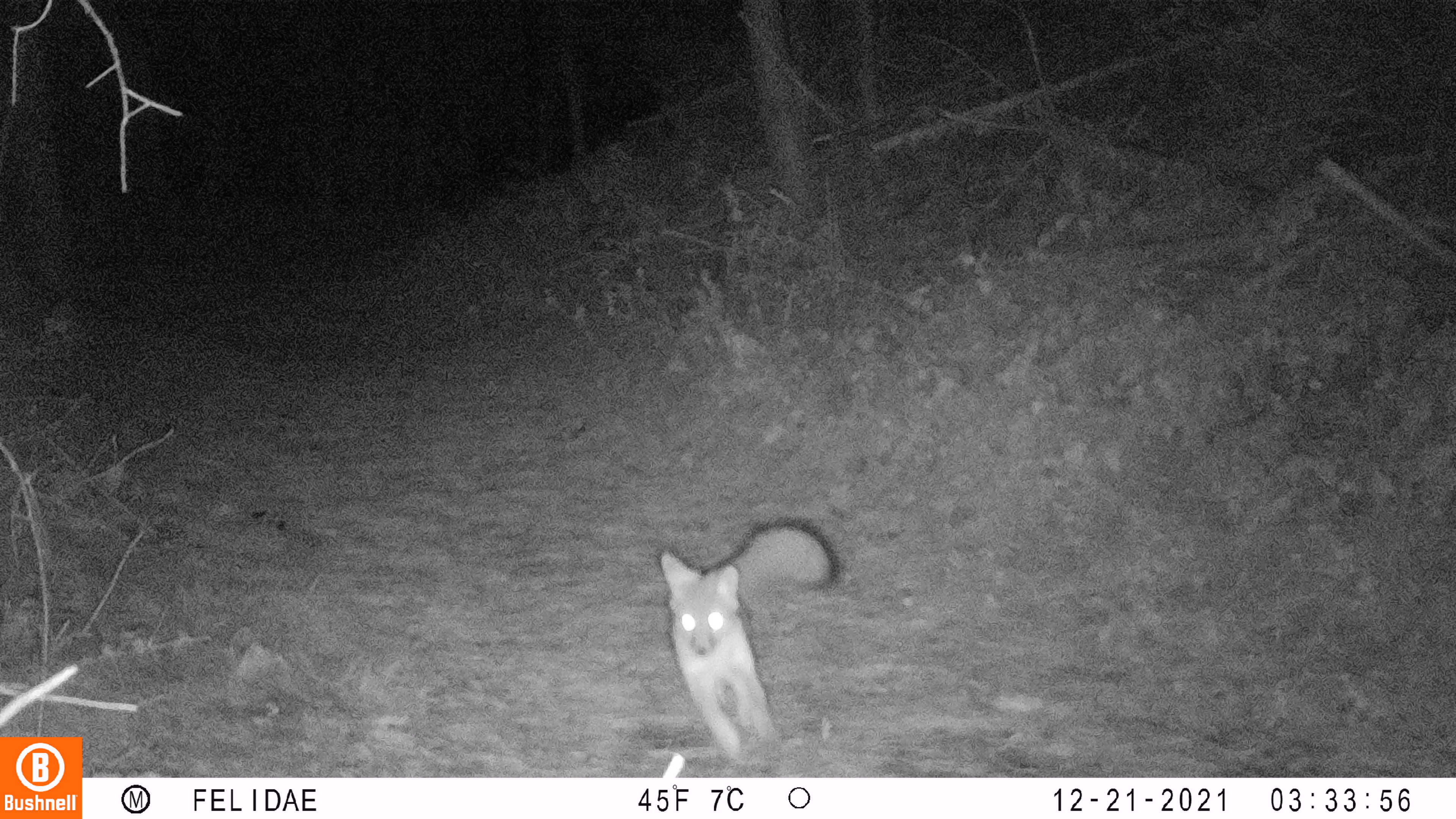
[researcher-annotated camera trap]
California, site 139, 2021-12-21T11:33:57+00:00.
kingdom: Animalia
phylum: Chordata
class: Mammalia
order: Carnivora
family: Canidae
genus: Urocyon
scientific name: Urocyon cinereoargenteus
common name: gray fox